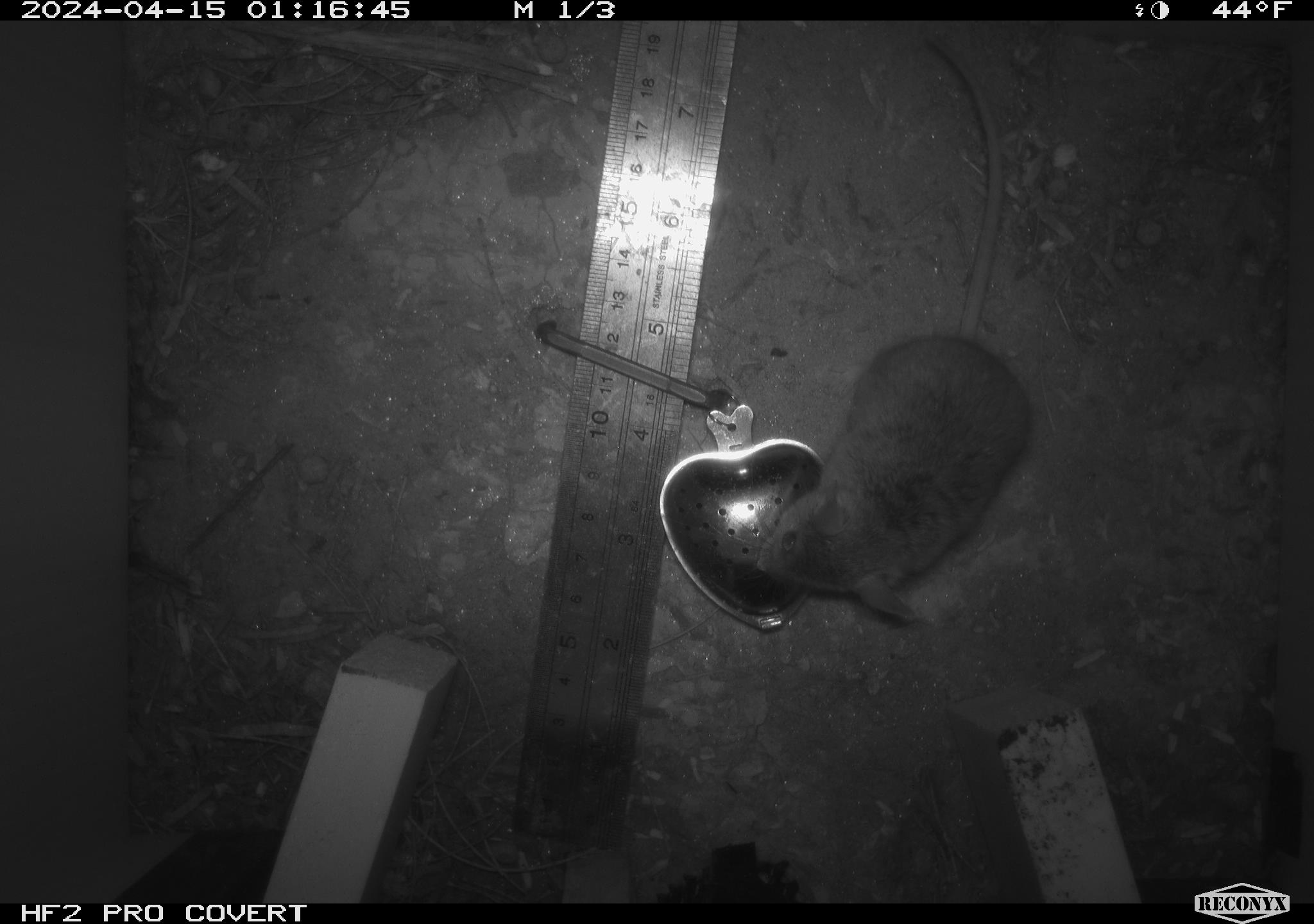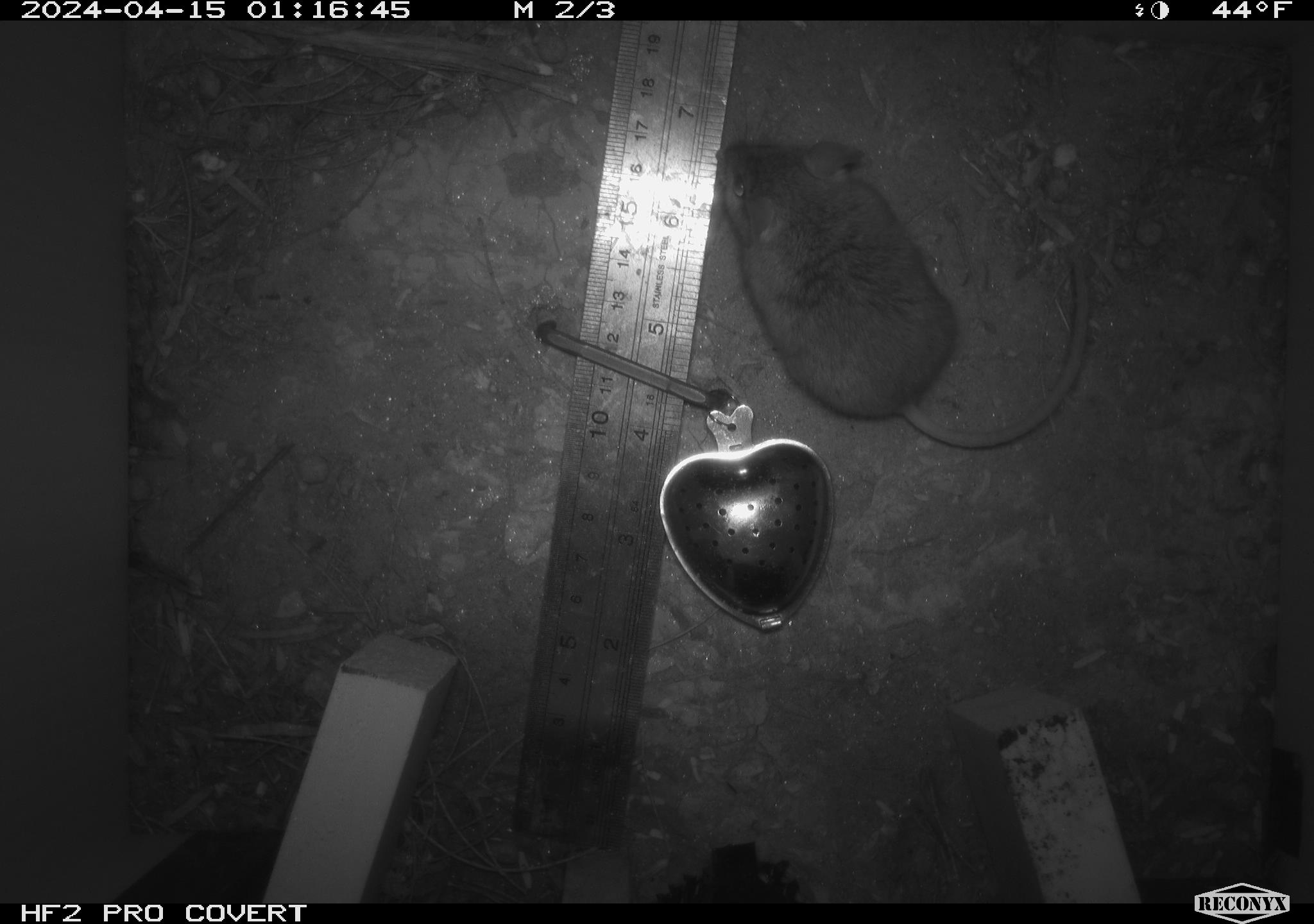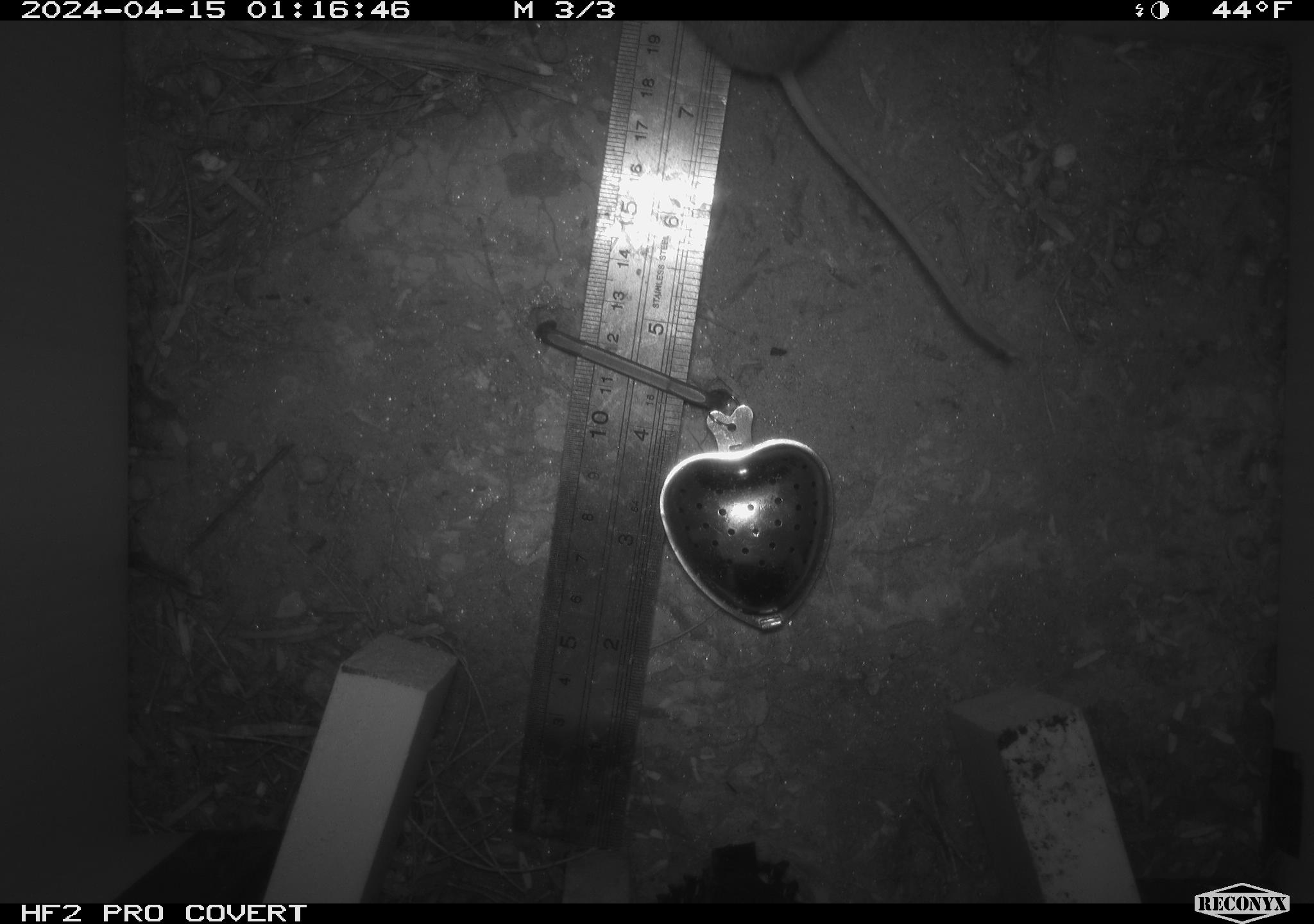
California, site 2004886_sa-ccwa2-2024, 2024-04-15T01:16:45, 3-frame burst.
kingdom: Animalia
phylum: Chordata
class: Mammalia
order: Rodentia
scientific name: Rodentia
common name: mouse species